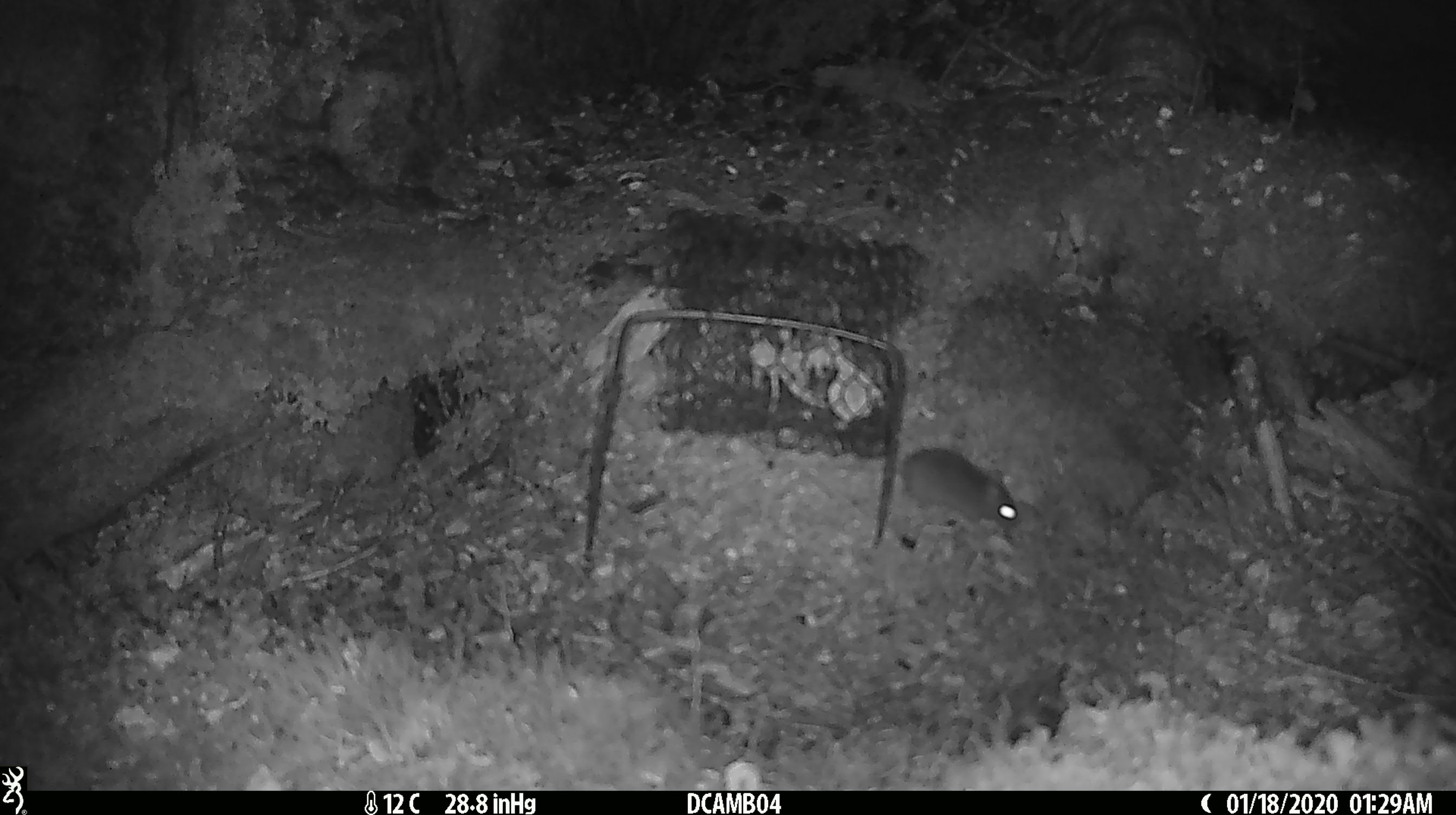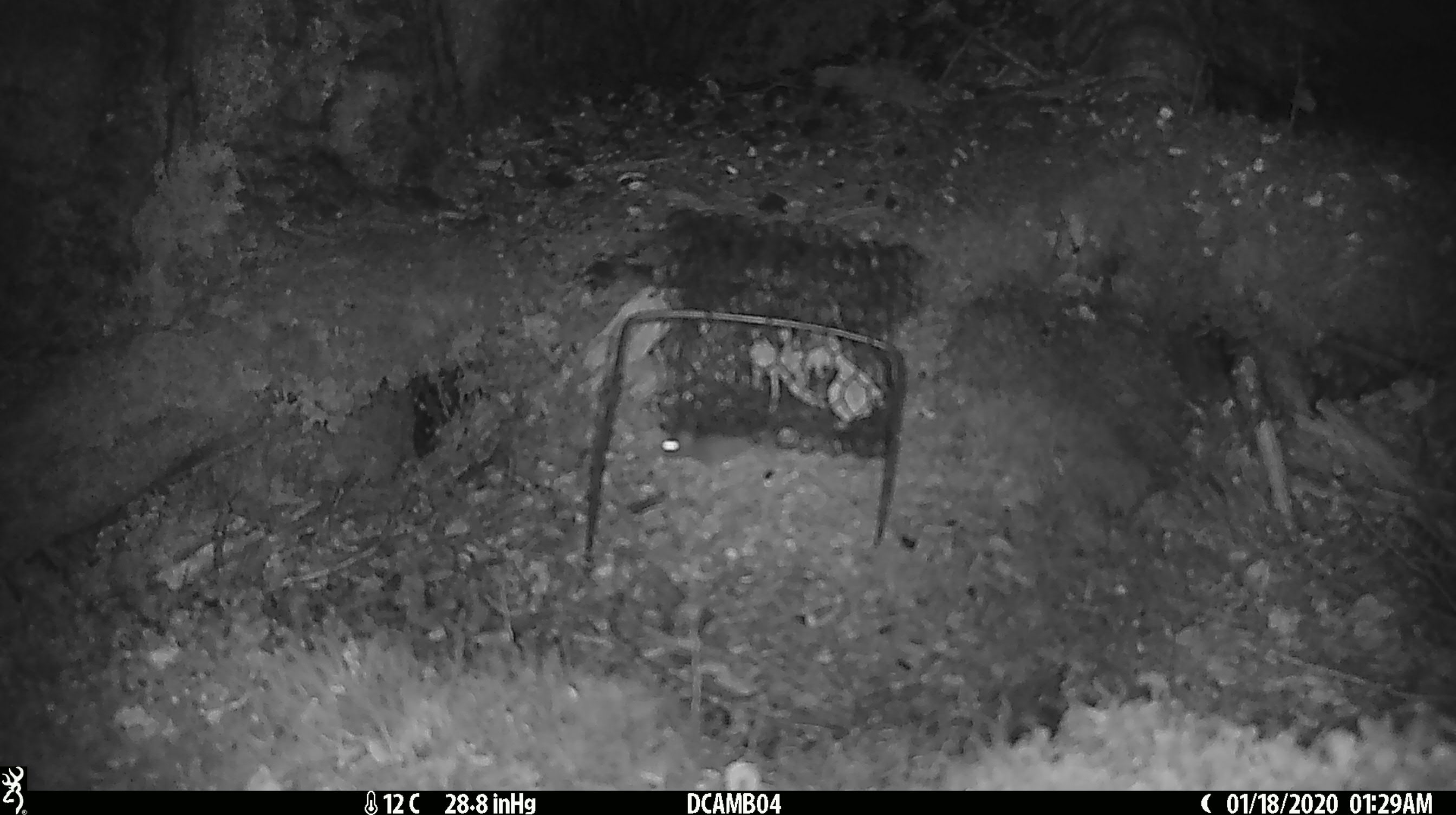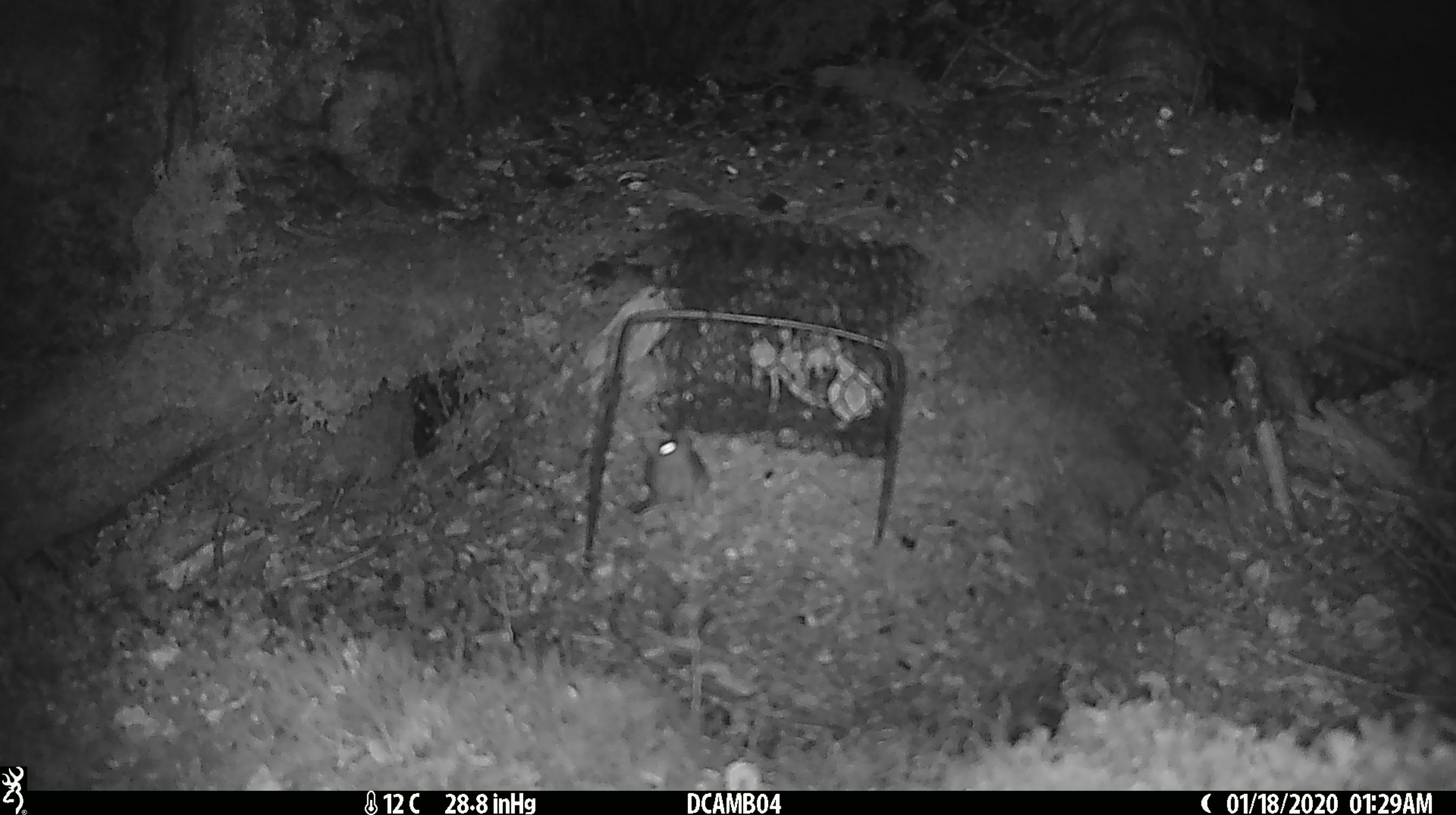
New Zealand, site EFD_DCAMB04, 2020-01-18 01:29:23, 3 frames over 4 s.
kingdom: Animalia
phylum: Chordata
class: Mammalia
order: Rodentia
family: Muridae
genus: Mus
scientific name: Mus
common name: mouse